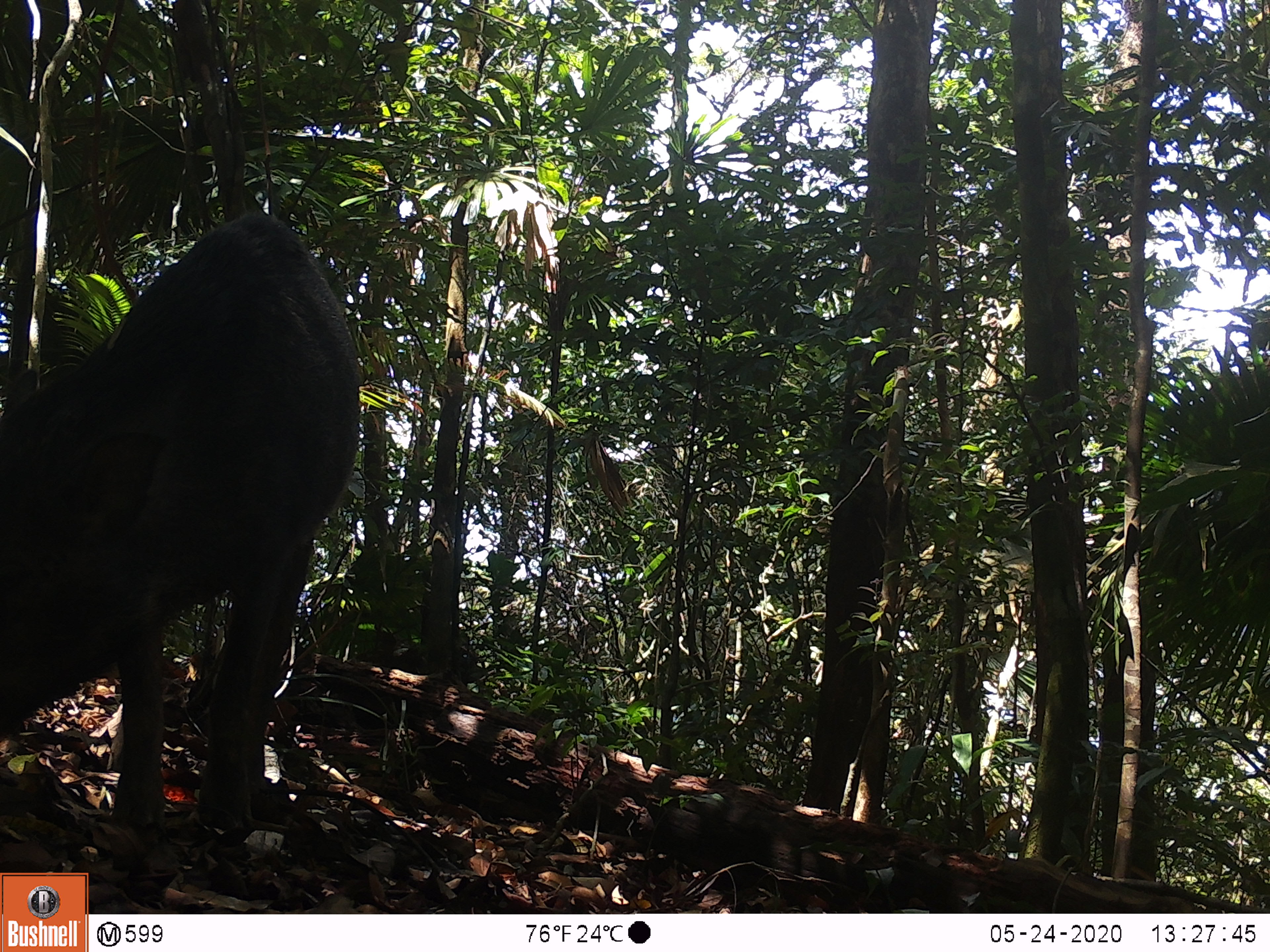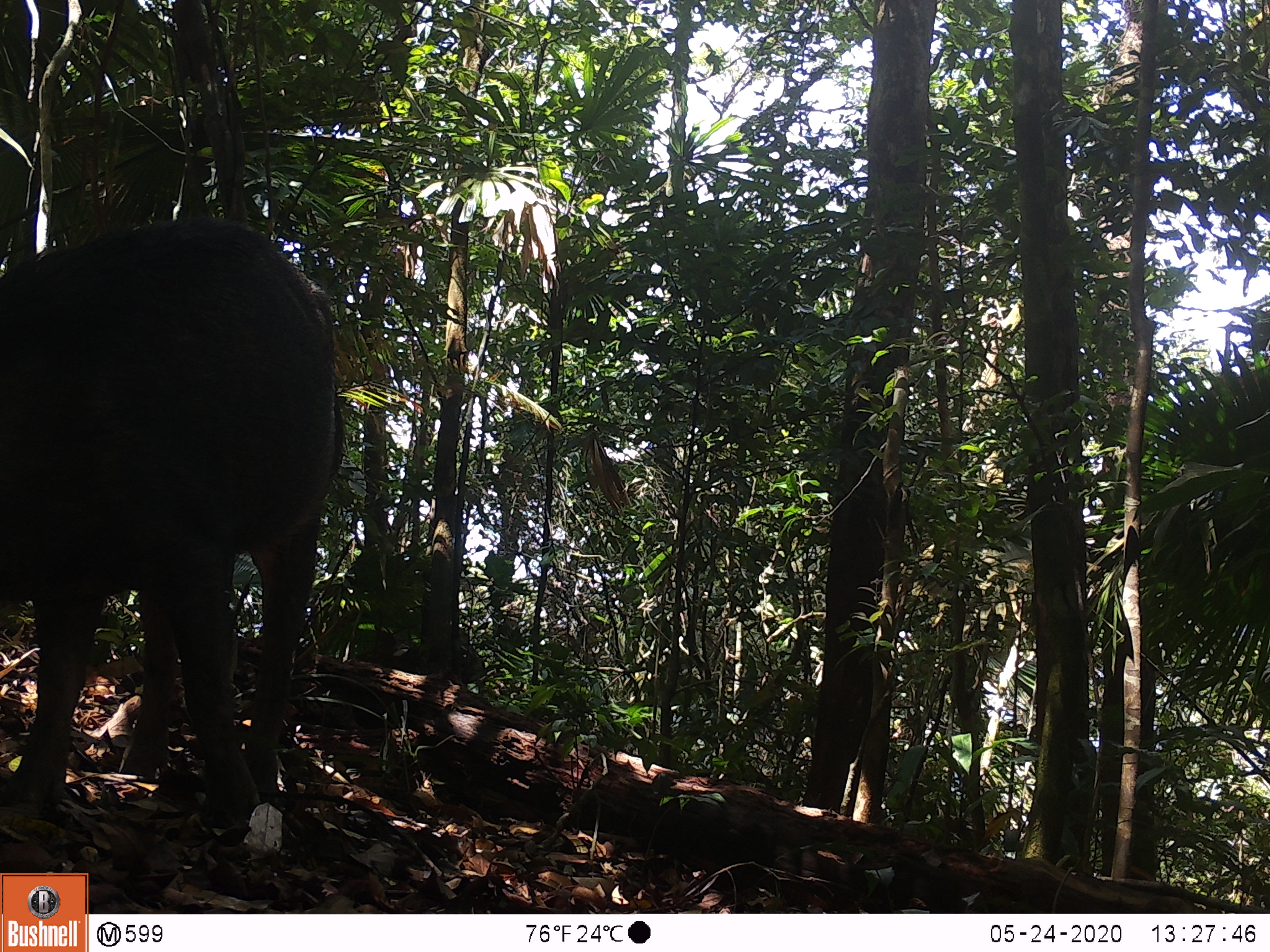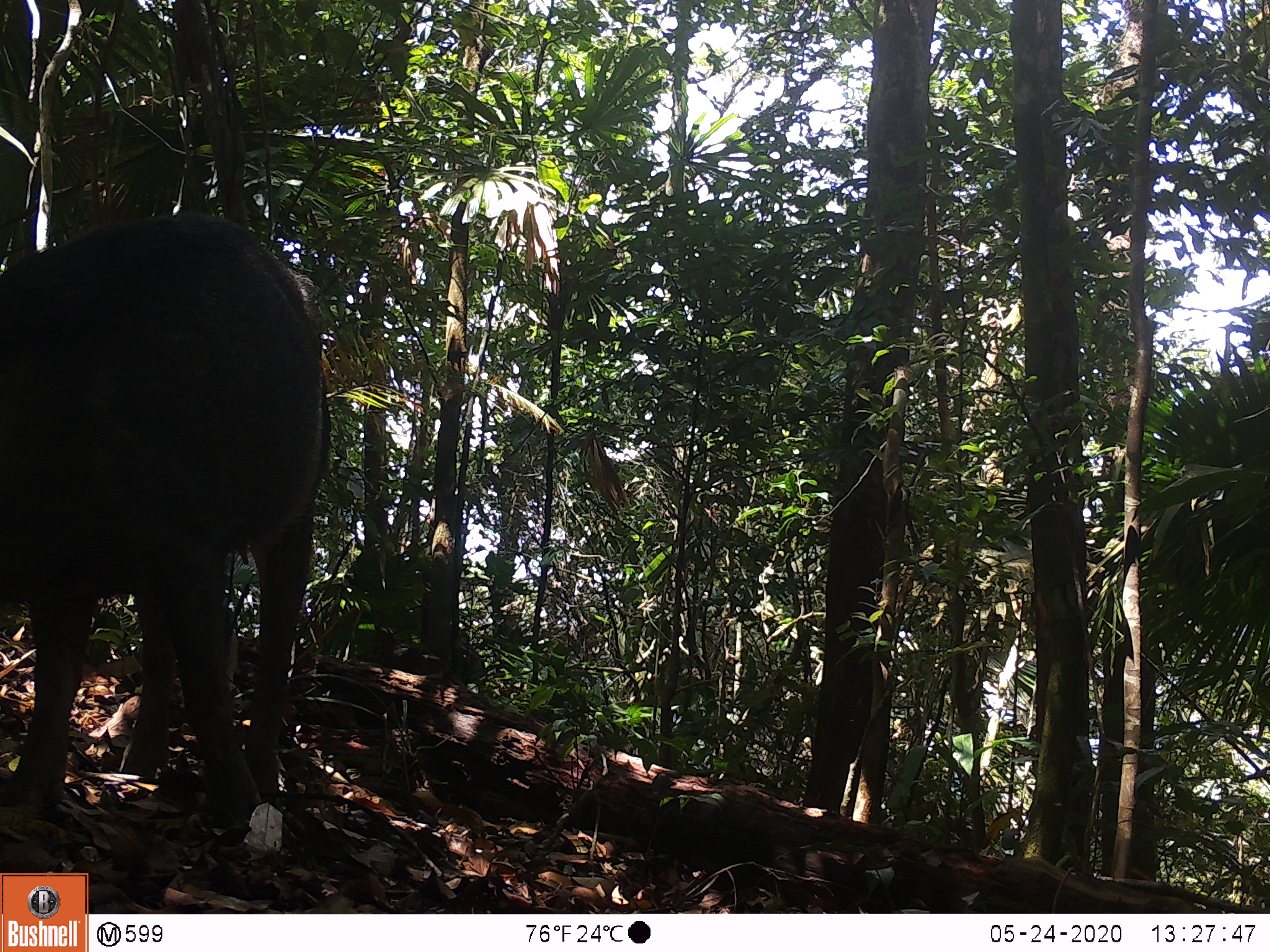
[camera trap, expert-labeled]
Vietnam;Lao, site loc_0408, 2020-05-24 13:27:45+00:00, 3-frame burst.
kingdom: Animalia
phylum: Chordata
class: Mammalia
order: Artiodactyla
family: Suidae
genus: Sus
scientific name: Sus scrofa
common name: eurasian wild pig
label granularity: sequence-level